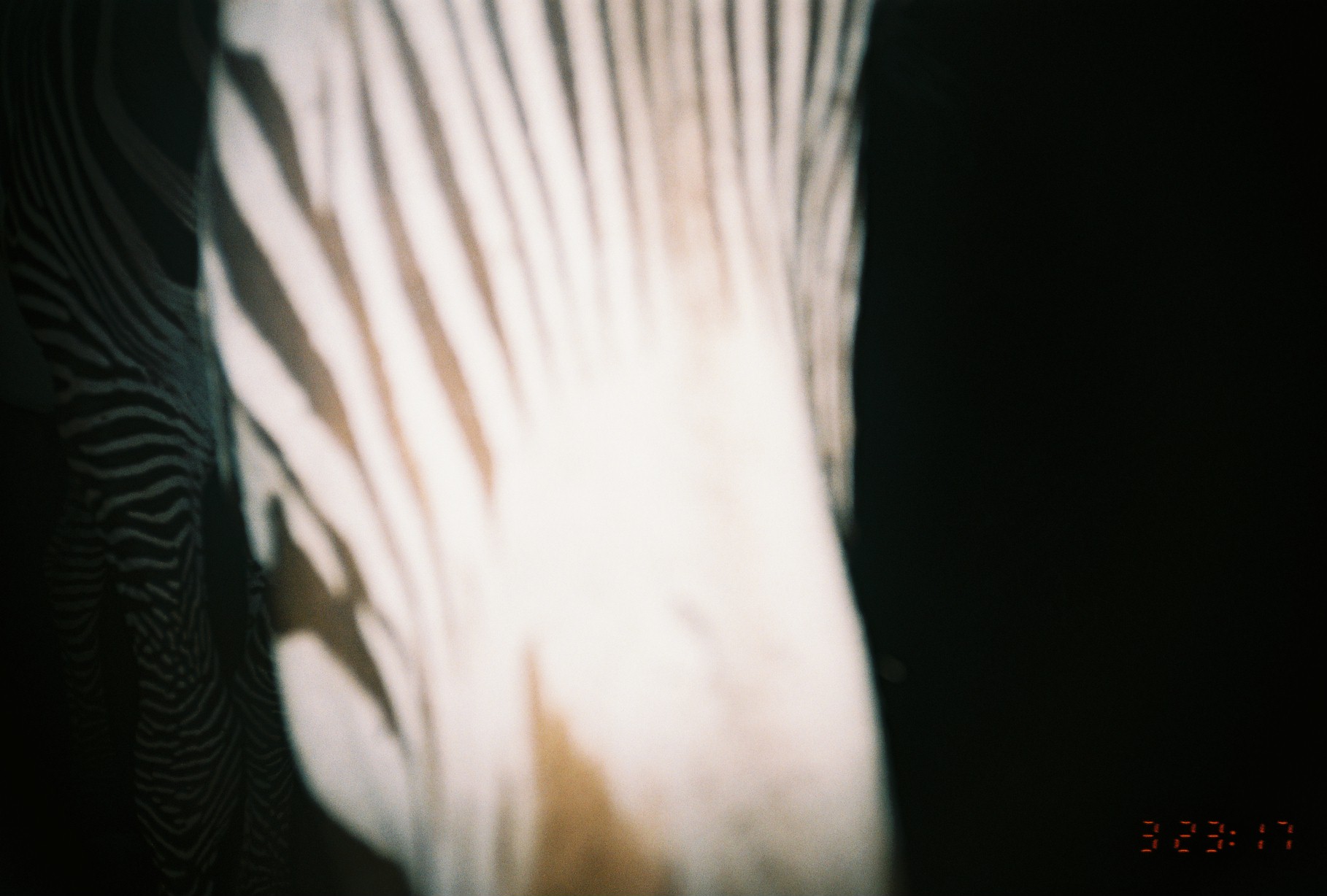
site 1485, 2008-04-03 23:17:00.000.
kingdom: Animalia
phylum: Chordata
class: Mammalia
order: Perissodactyla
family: Equidae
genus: Equus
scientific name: Equus grevyi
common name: grévy's zebra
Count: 1.